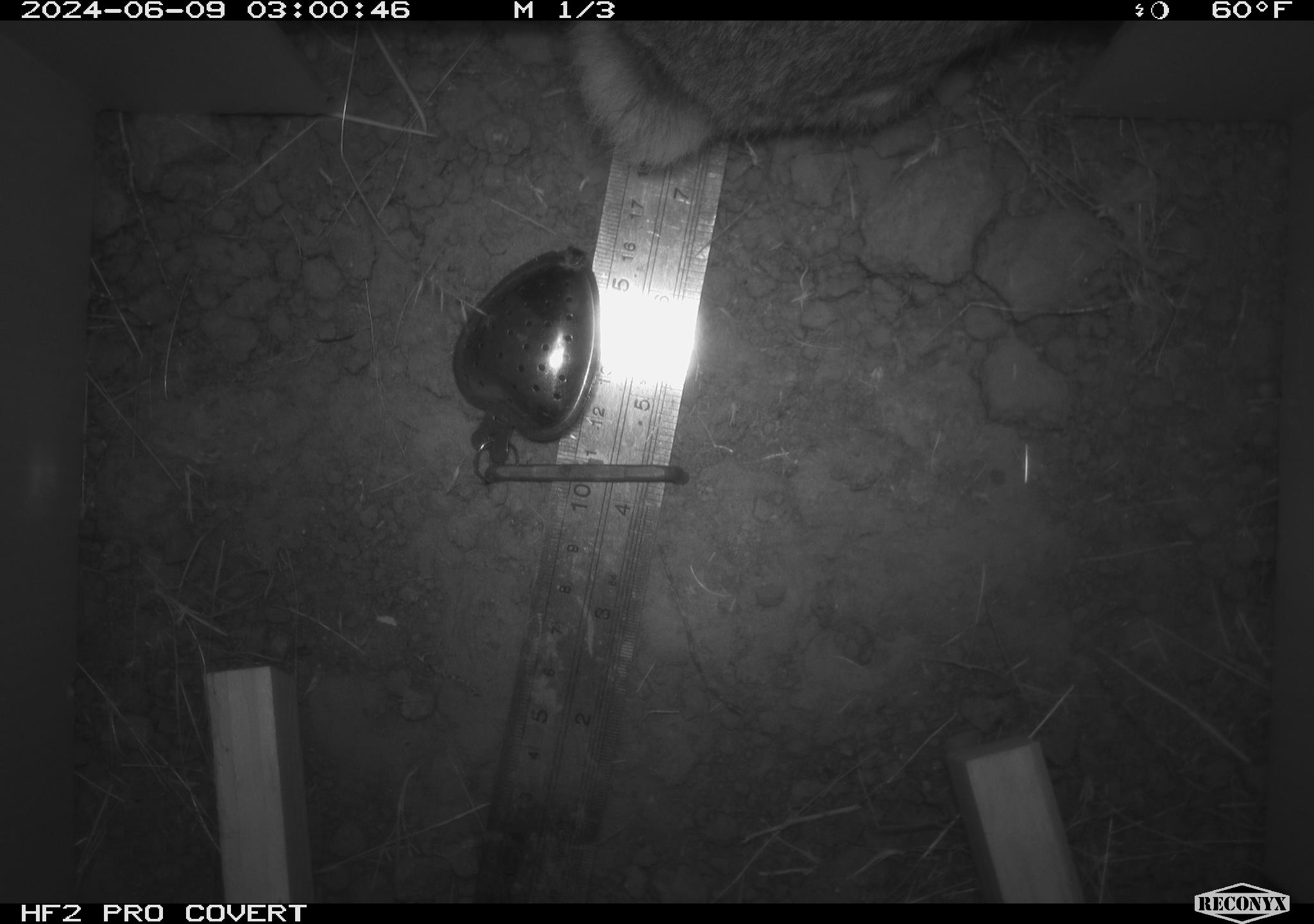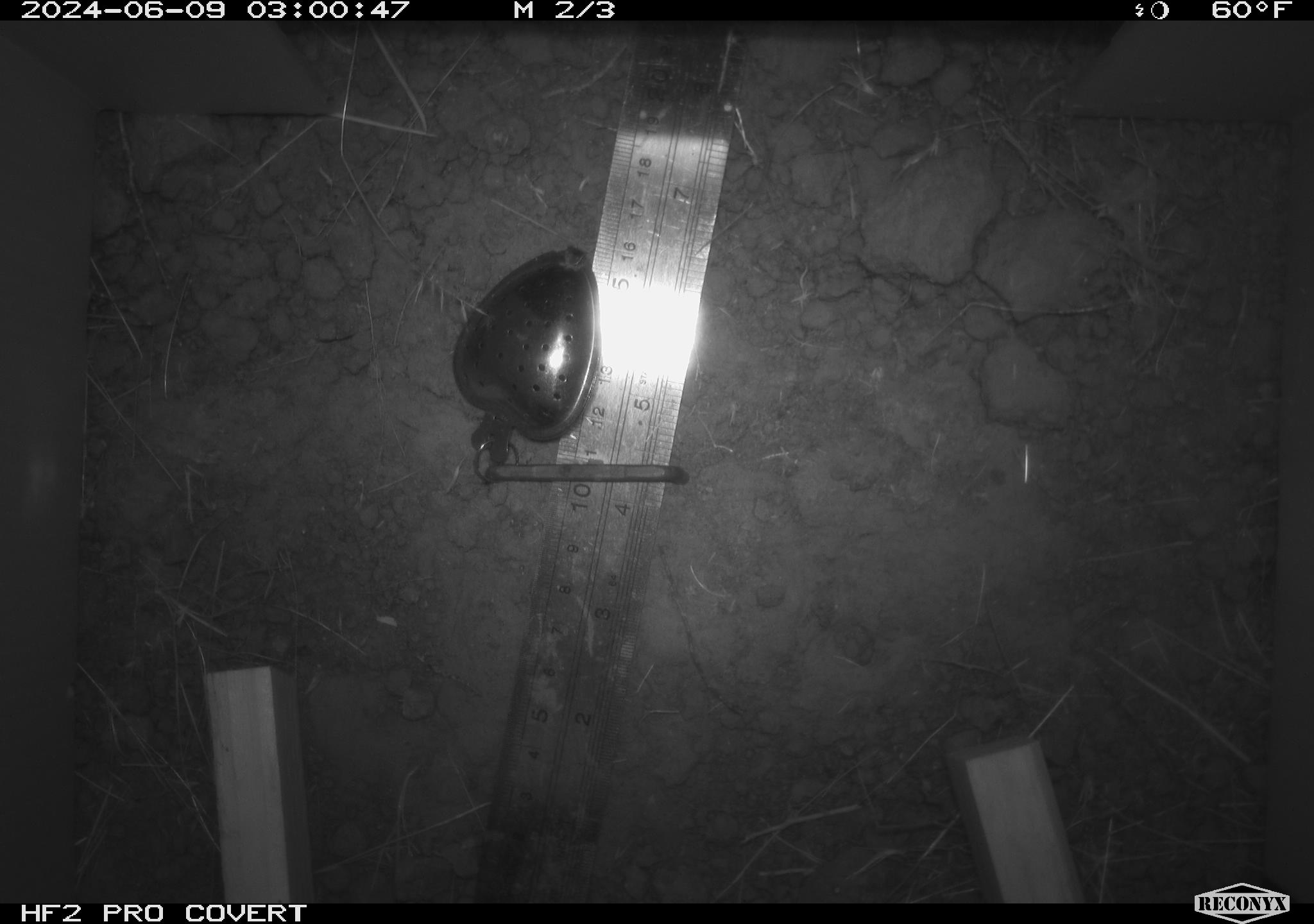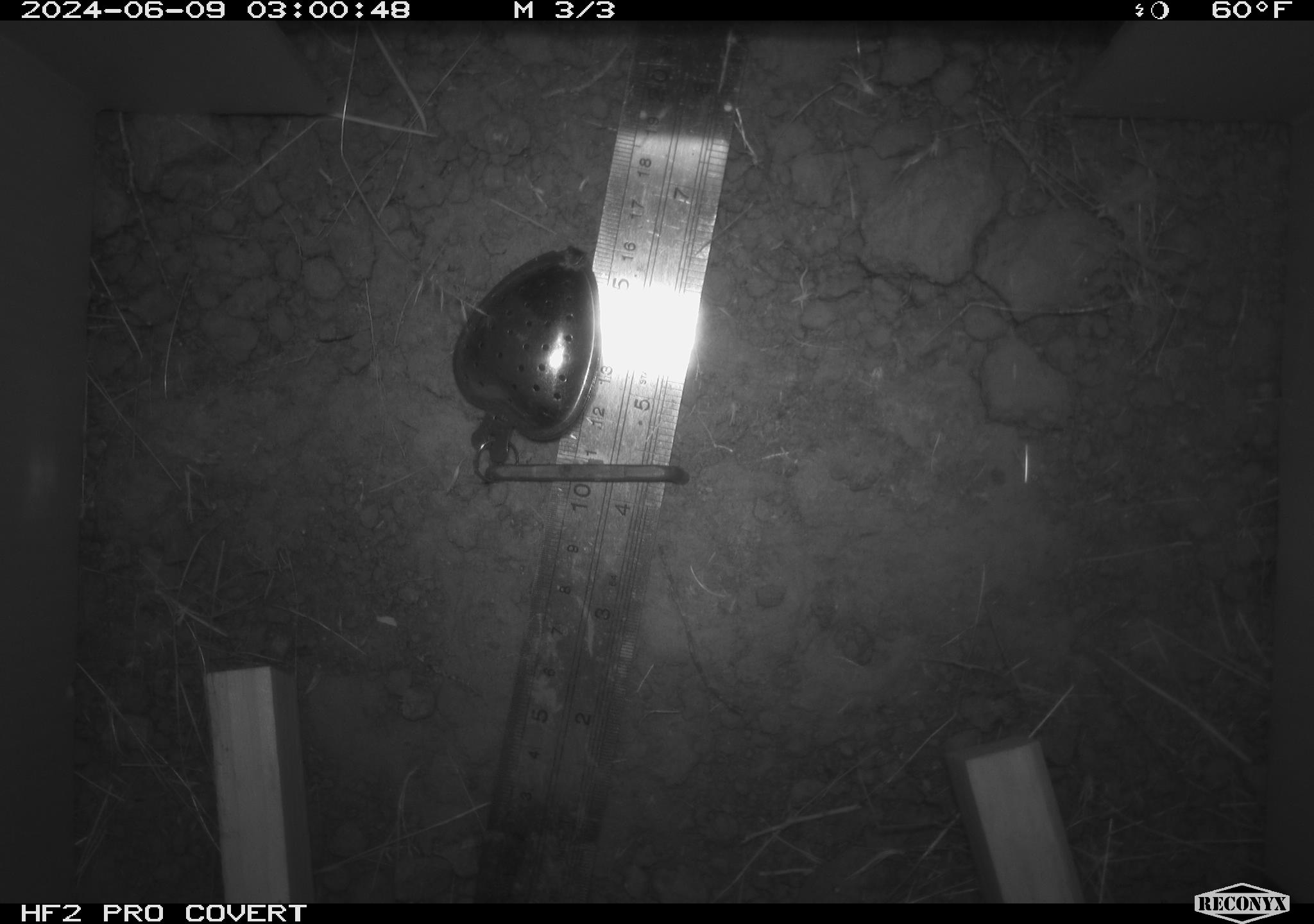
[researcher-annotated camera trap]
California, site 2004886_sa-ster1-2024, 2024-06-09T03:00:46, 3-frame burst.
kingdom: Animalia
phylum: Chordata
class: Mammalia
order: Lagomorpha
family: Leporidae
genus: Sylvilagus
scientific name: Sylvilagus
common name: cottontail rabbits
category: sylvilagus species